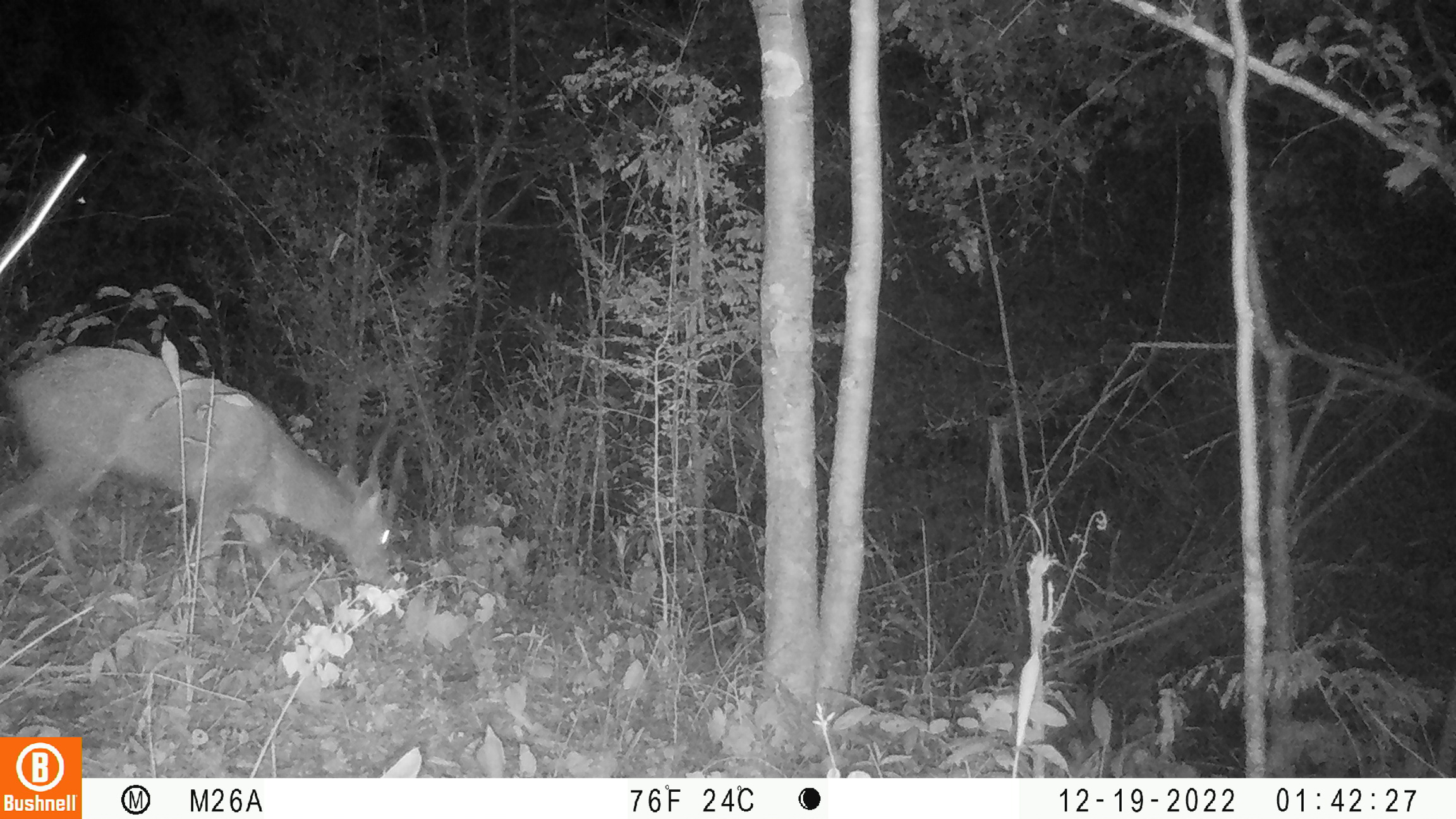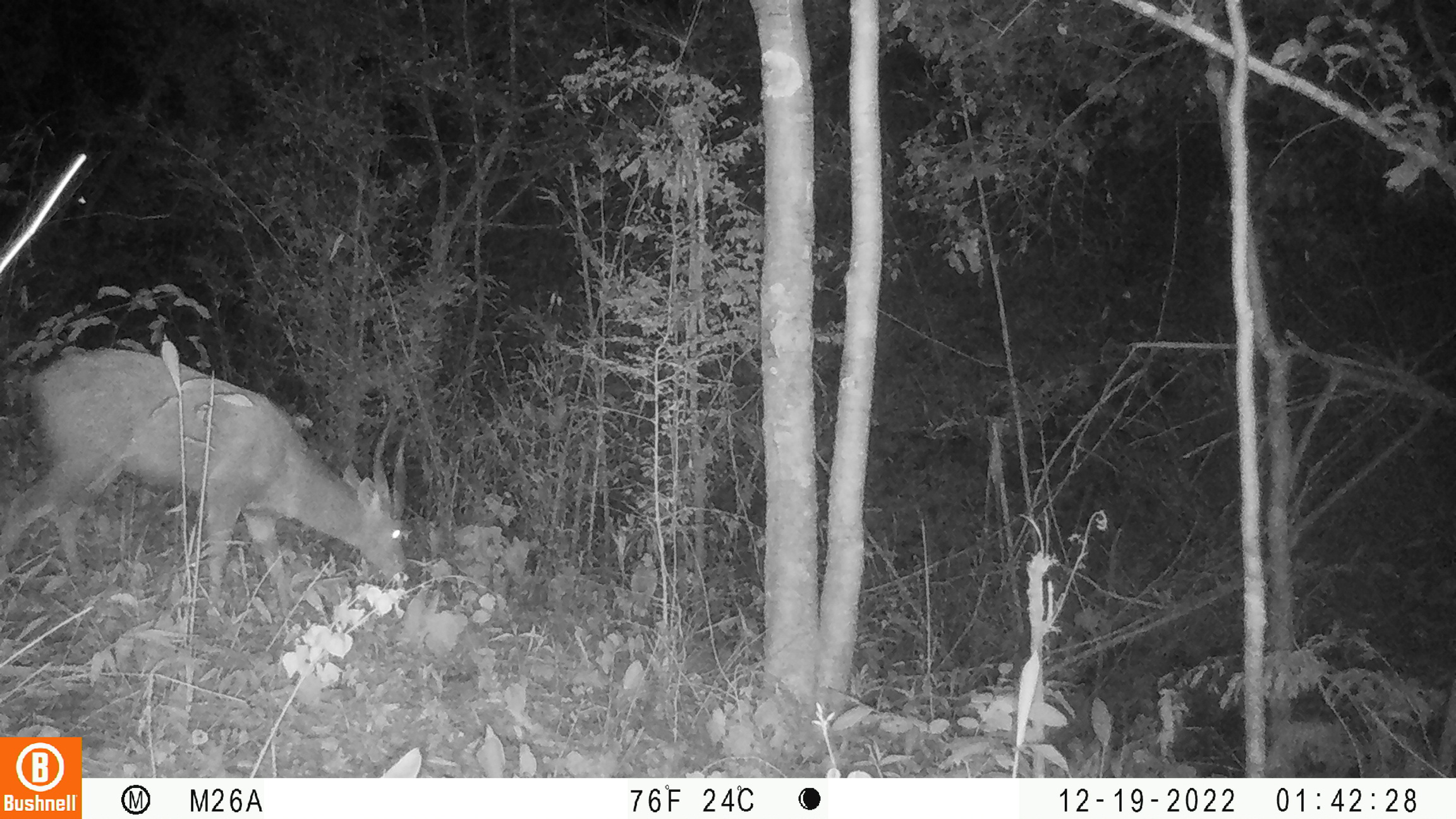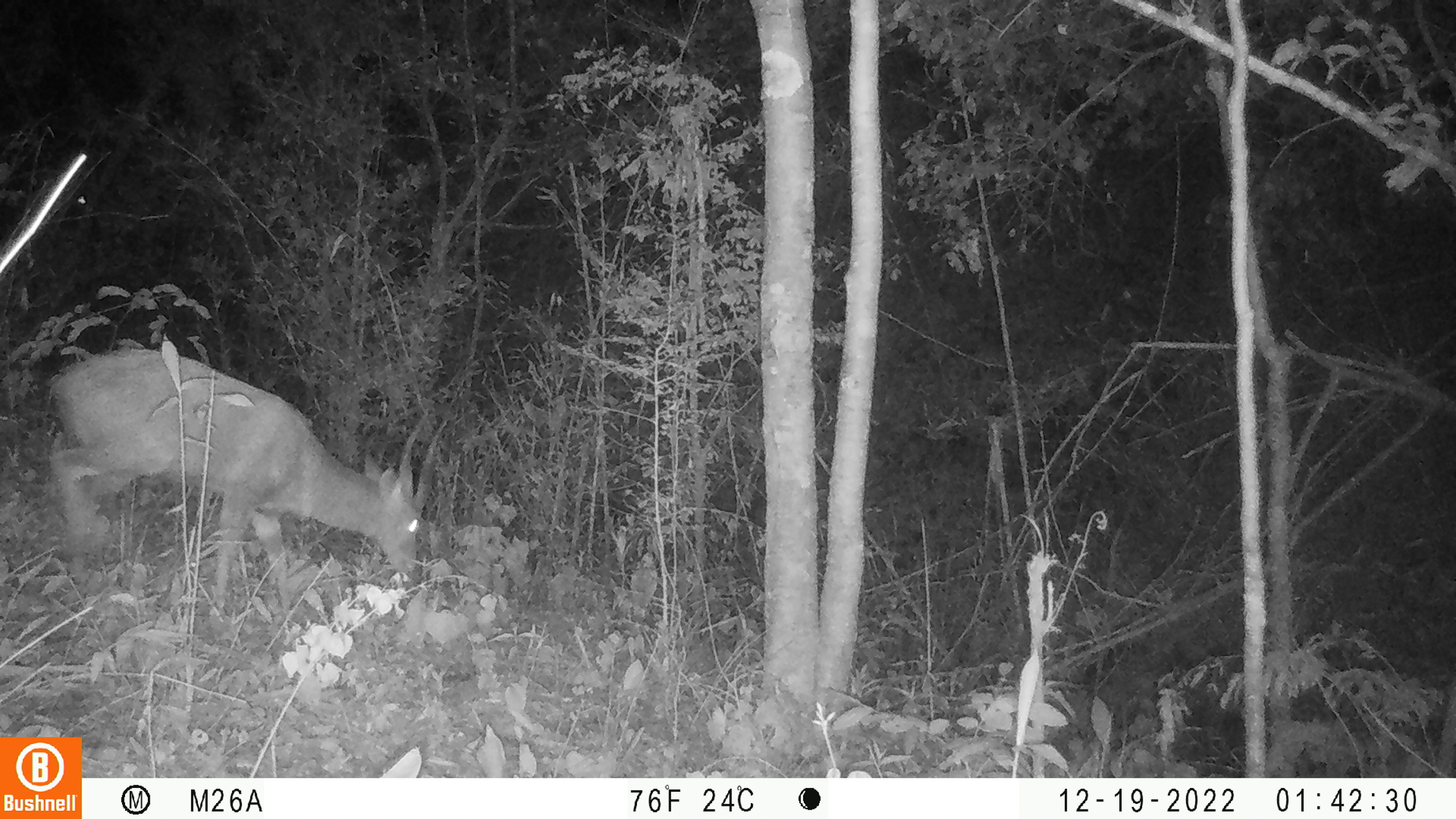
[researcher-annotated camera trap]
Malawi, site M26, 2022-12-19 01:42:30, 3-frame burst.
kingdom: Animalia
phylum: Chordata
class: Mammalia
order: Artiodactyla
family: Bovidae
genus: Tragelaphus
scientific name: Tragelaphus sylvaticus sylvaticus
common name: cape bushbuck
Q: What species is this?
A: Cape bushbuck (Tragelaphus sylvaticus sylvaticus).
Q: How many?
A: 1.